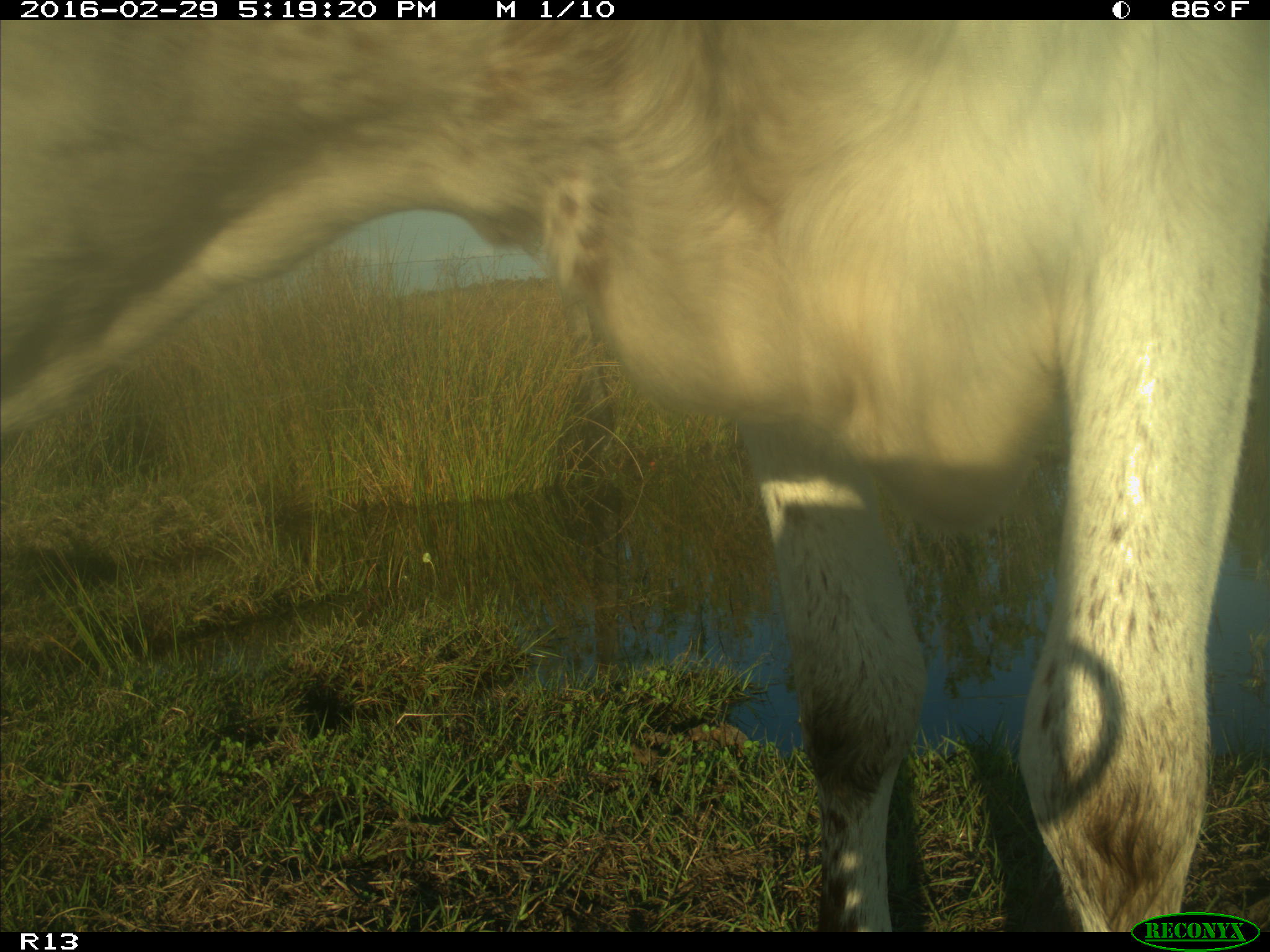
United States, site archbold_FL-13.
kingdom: Animalia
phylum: Chordata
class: Mammalia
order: Artiodactyla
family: Bovidae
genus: Bos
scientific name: Bos taurus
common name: domestic cow